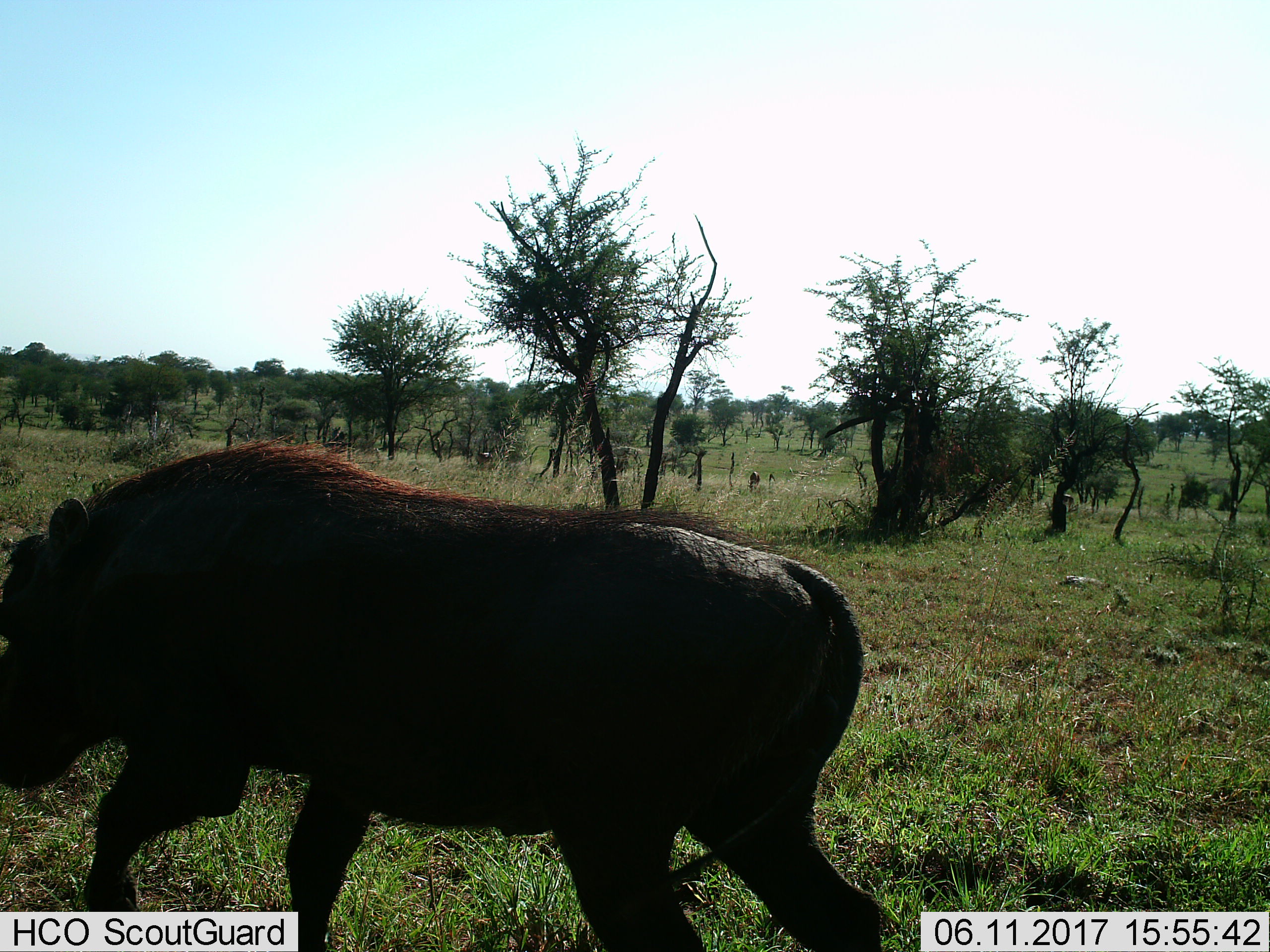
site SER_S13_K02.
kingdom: Animalia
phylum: Chordata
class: Mammalia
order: Artiodactyla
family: Suidae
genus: Phacochoerus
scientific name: Phacochoerus africanus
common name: warthog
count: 1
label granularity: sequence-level